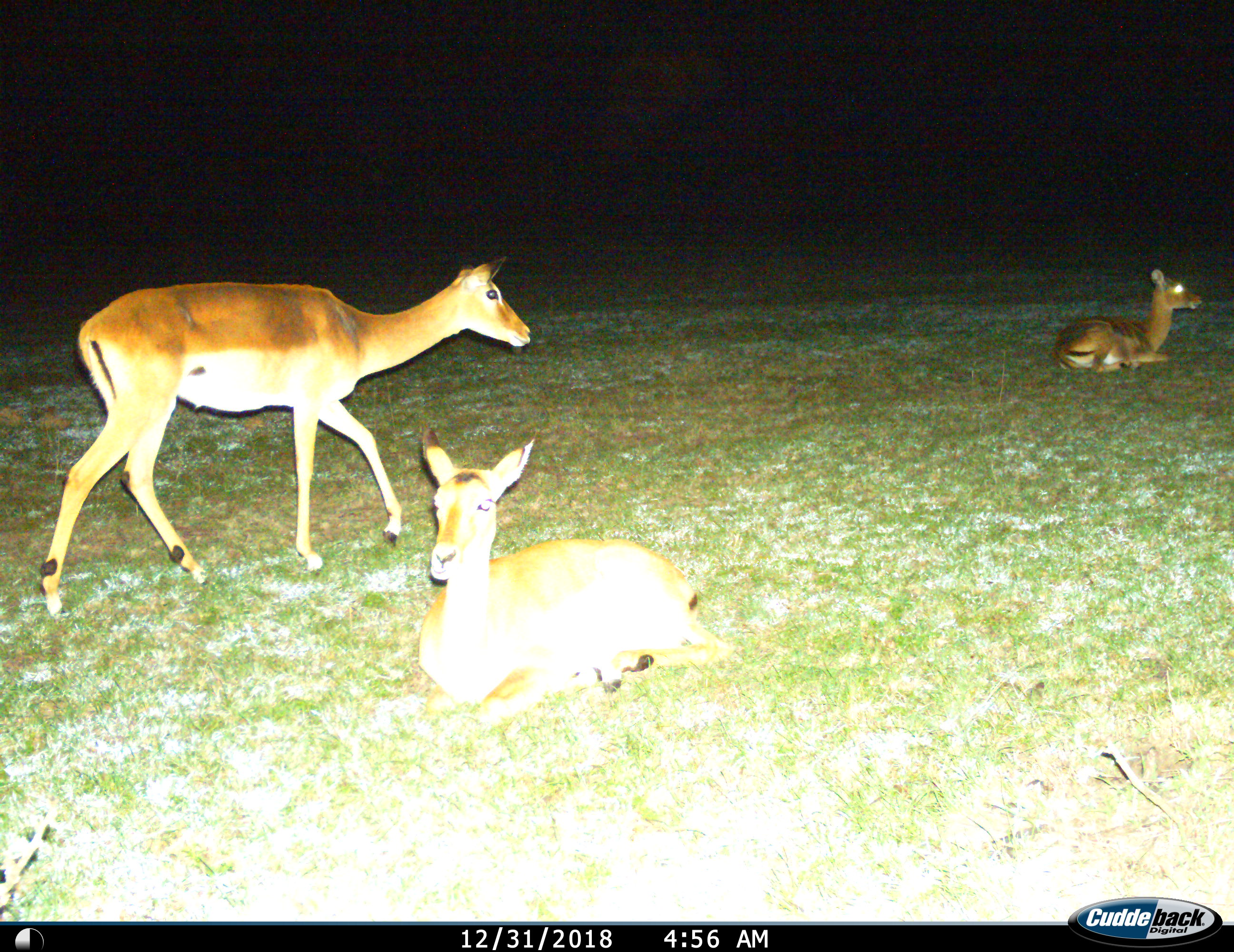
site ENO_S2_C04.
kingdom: Animalia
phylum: Chordata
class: Mammalia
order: Artiodactyla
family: Bovidae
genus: Aepyceros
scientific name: Aepyceros melampus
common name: impala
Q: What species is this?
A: Impala (Aepyceros melampus).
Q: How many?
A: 3.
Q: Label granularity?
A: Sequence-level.